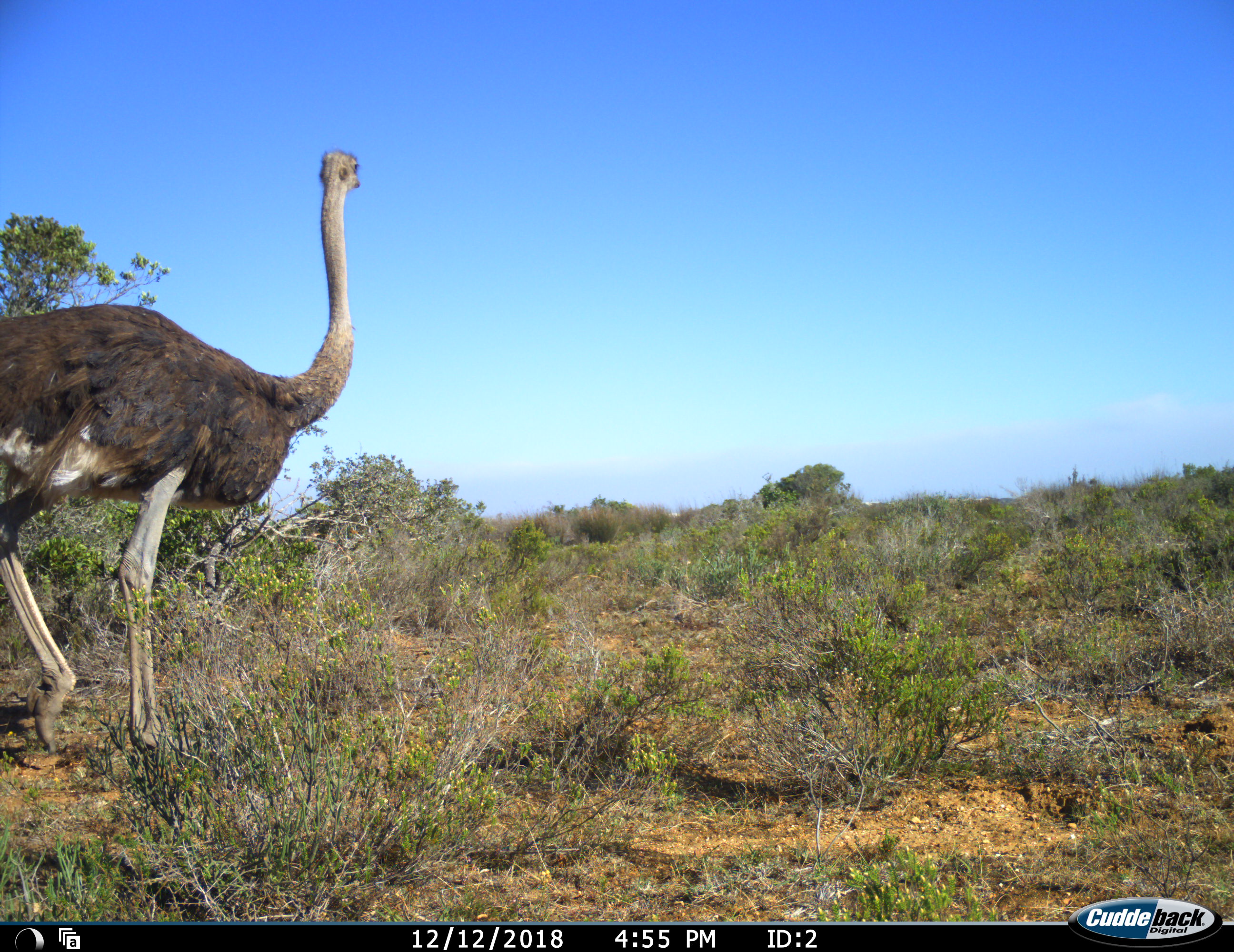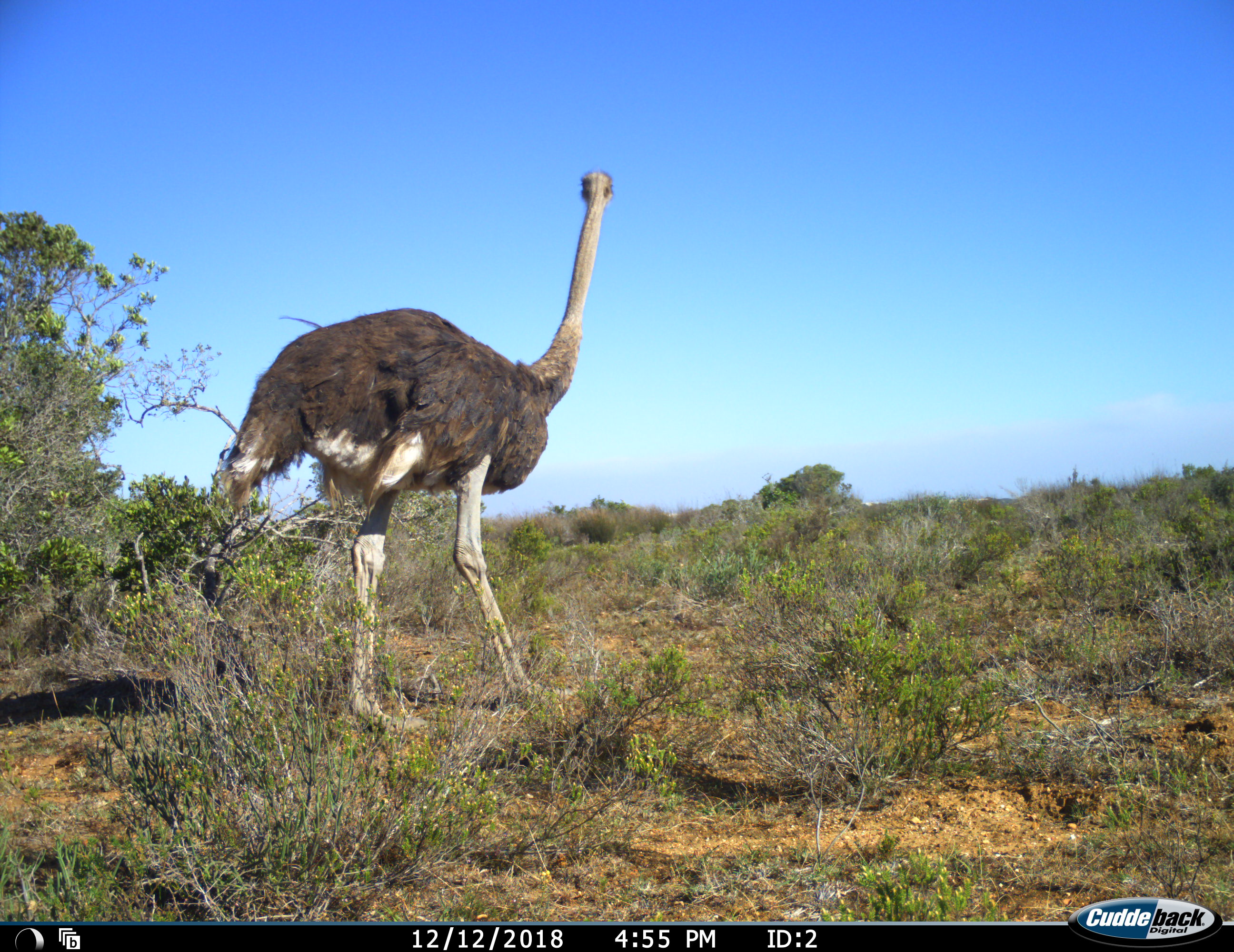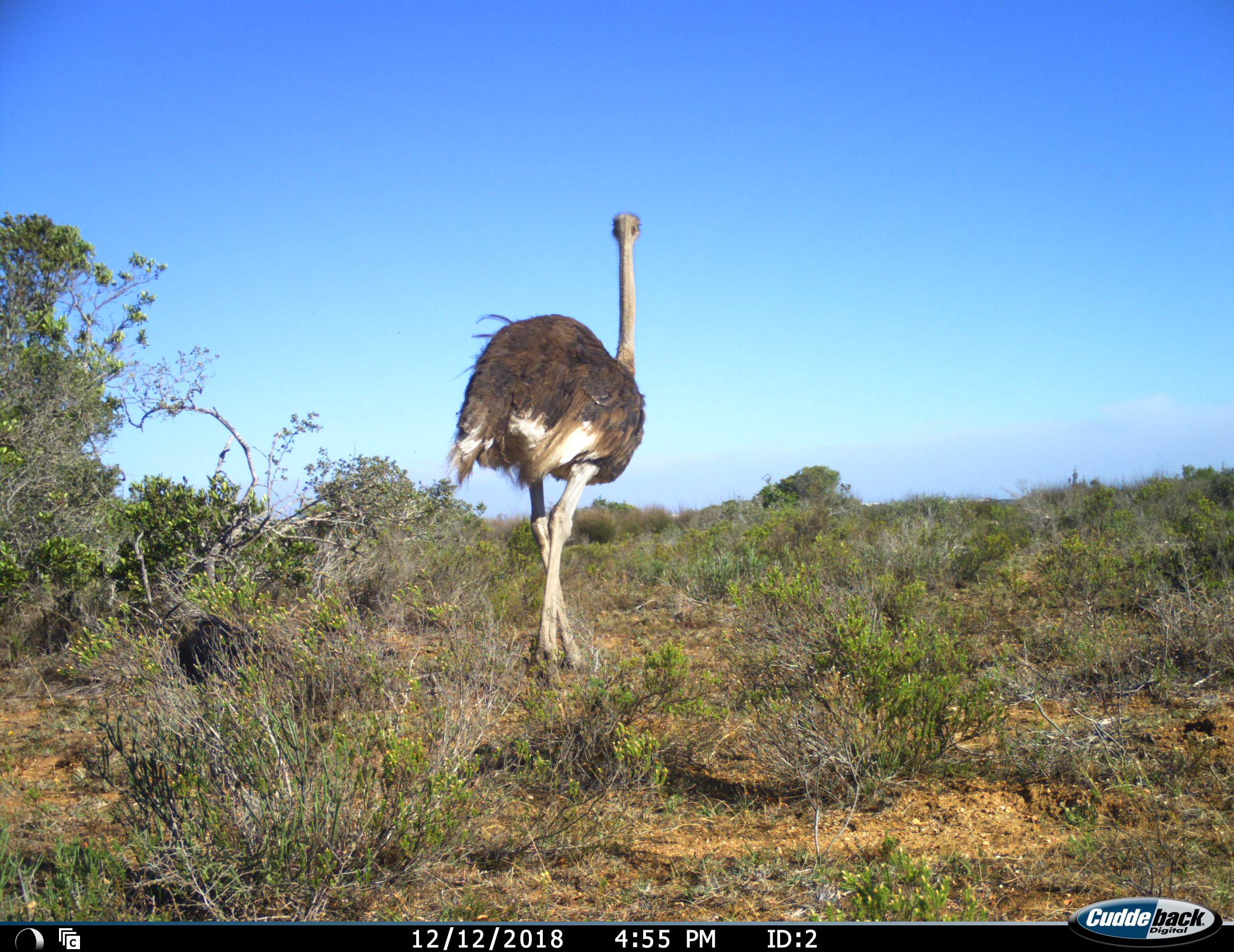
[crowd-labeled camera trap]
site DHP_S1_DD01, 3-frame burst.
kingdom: Animalia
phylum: Chordata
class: Aves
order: Struthioniformes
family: Struthionidae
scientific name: Struthionidae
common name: ostrich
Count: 1.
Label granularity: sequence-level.